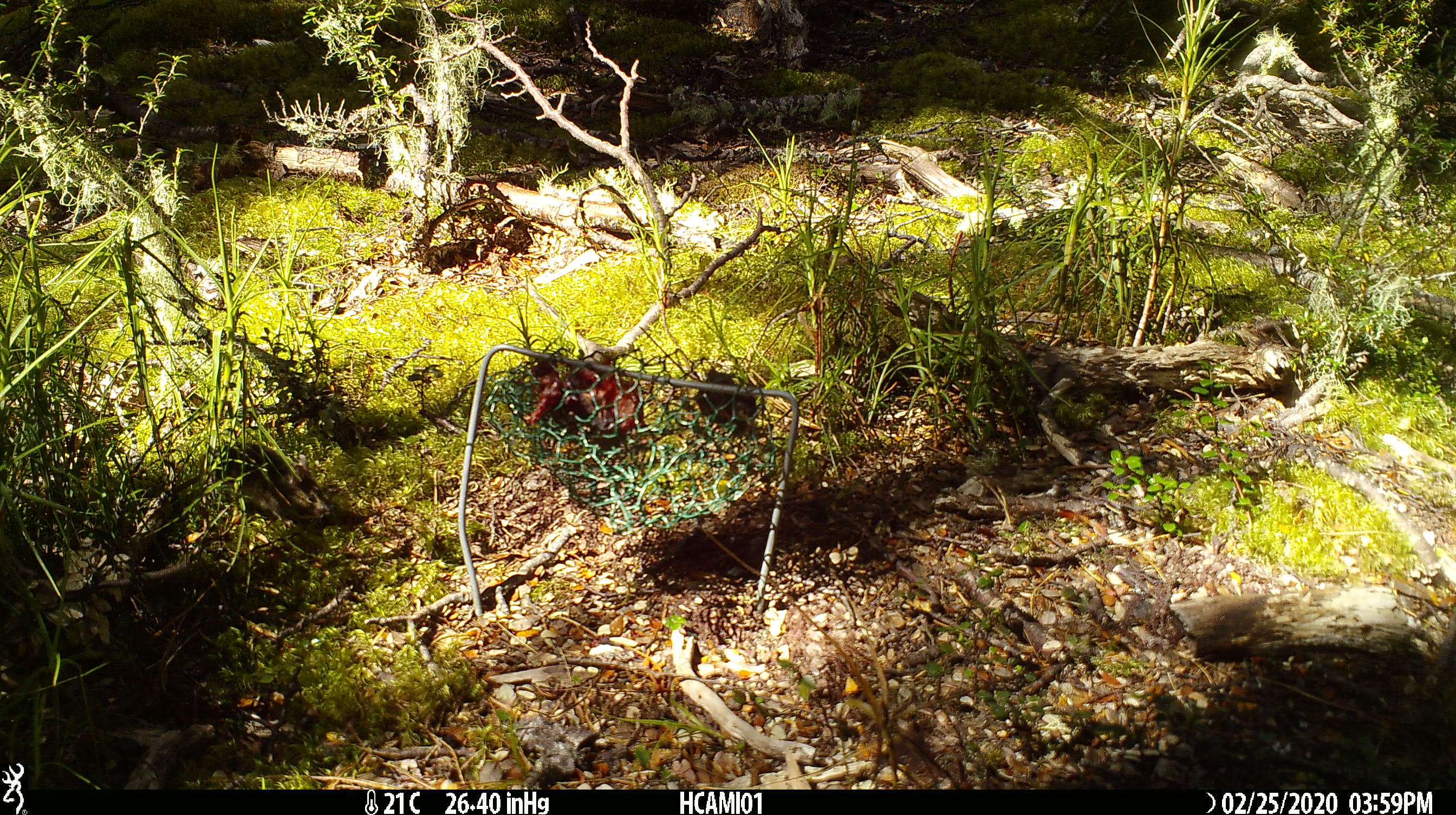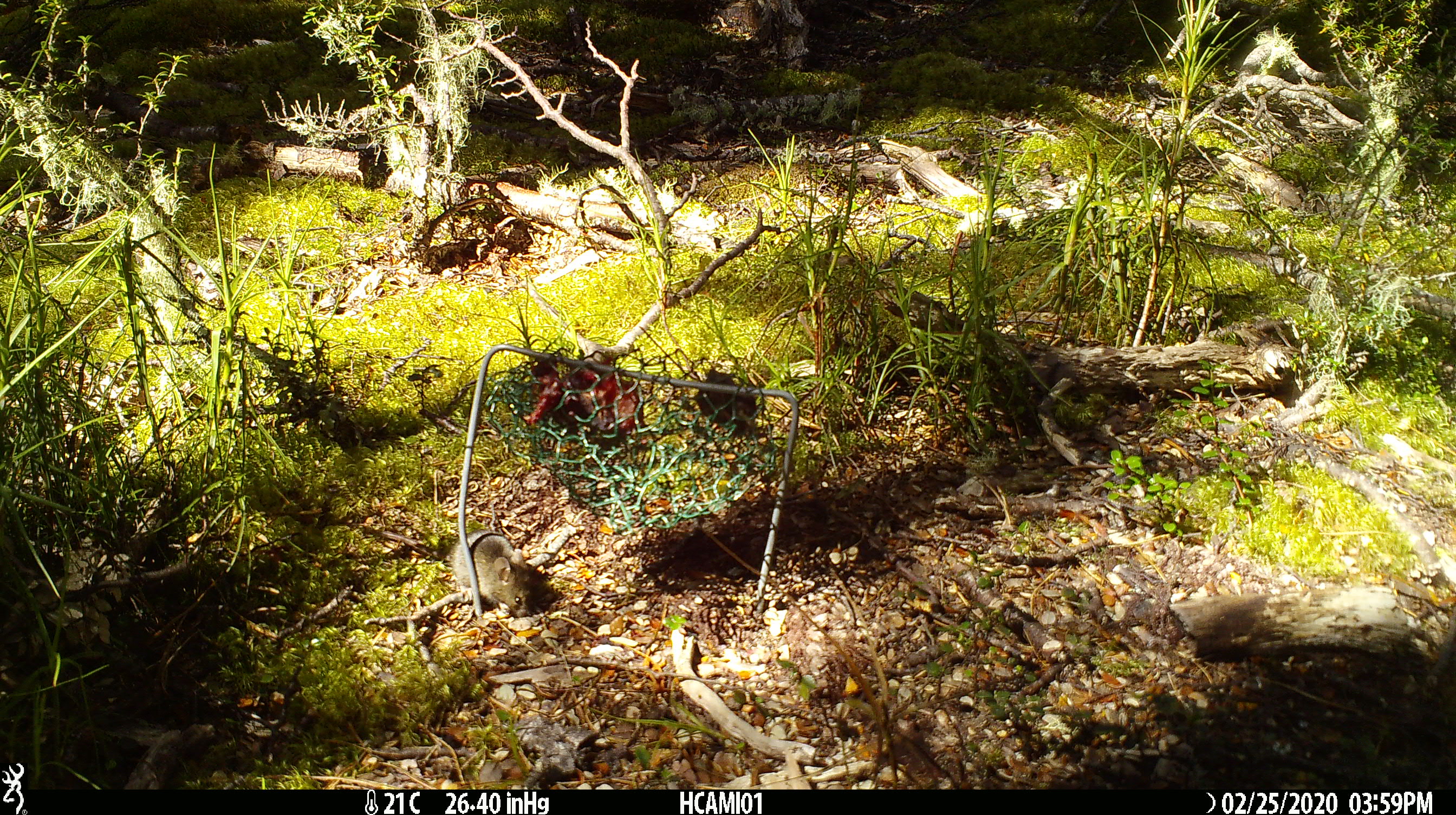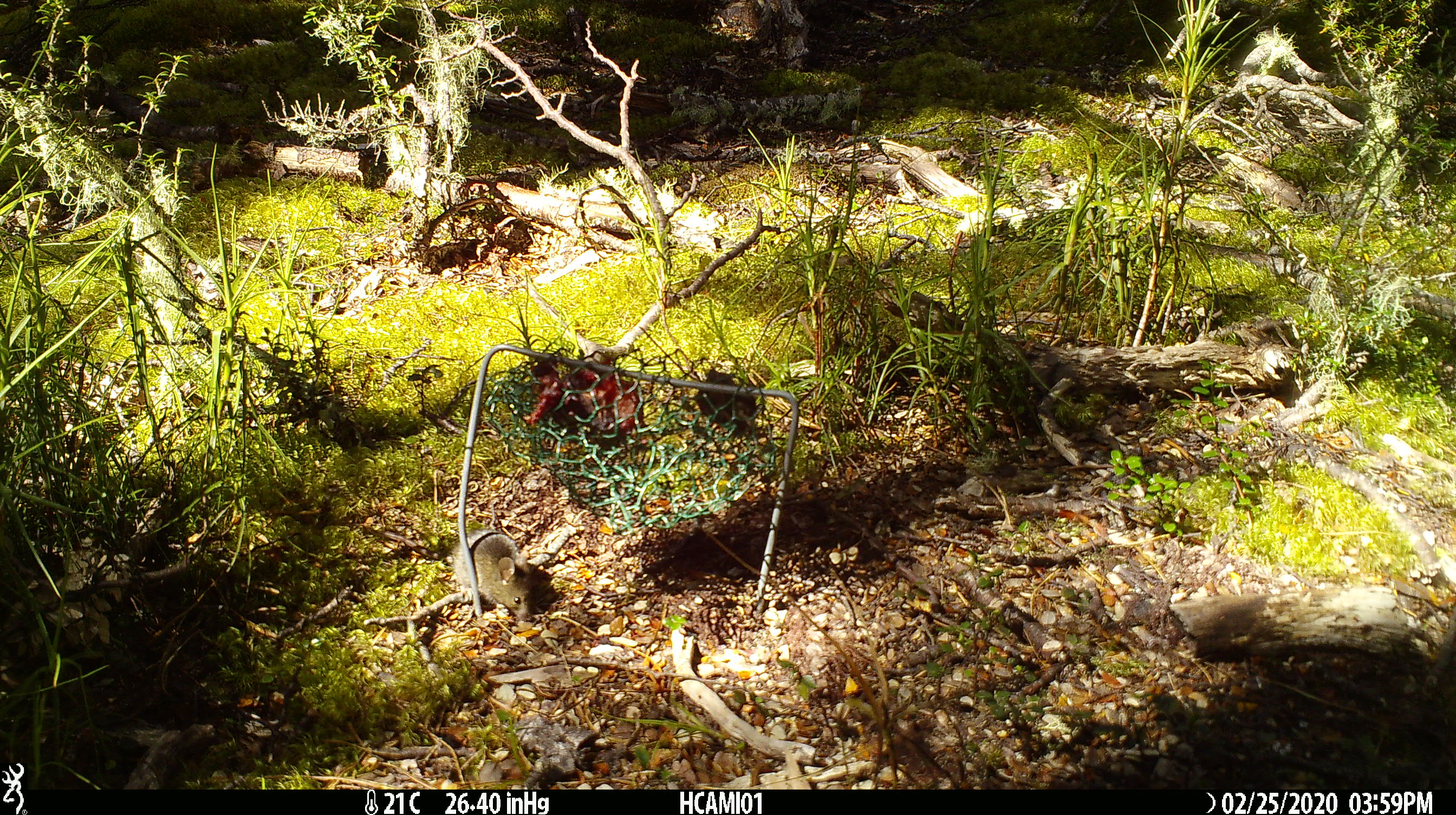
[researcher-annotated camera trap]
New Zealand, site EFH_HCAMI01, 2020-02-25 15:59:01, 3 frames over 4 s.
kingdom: Animalia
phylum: Chordata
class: Mammalia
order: Rodentia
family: Muridae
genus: Mus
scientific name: Mus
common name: mouse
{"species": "mouse (Mus)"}